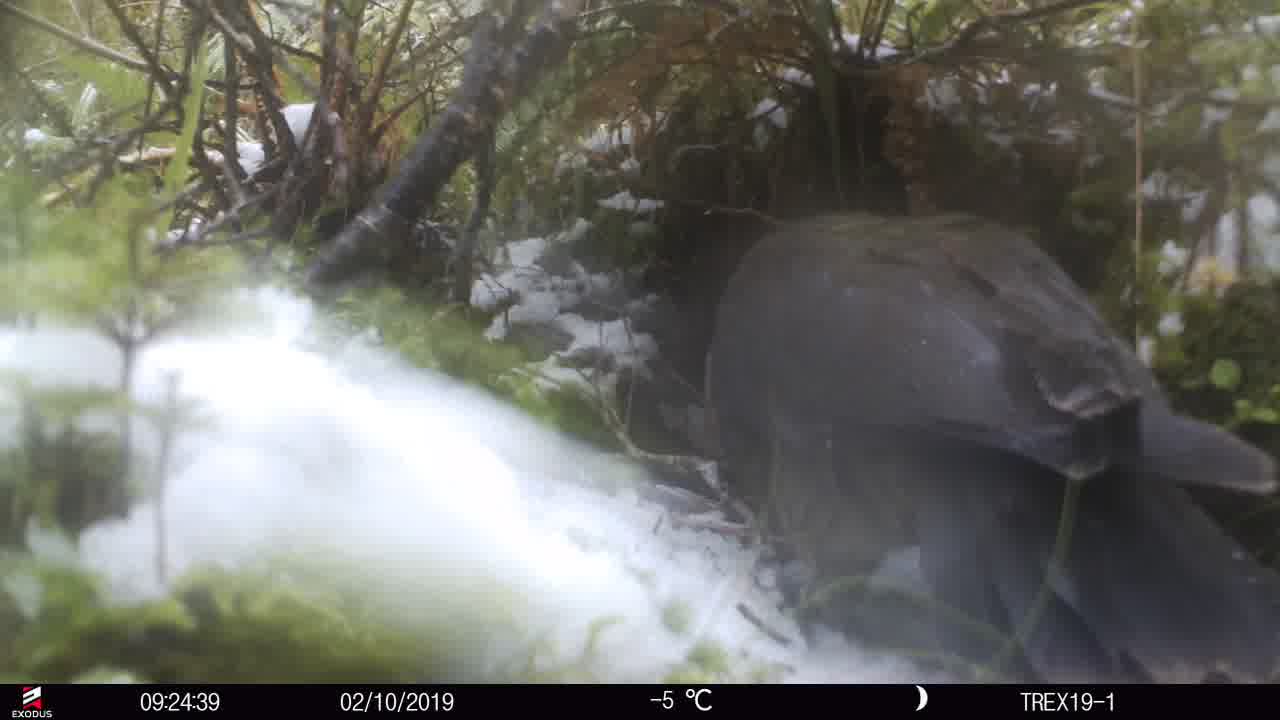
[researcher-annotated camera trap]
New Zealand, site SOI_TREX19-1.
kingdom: Animalia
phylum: Chordata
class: Aves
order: Psittaciformes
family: Strigopidae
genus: Nestor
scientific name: Nestor notabilis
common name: kea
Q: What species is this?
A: Kea (Nestor notabilis).